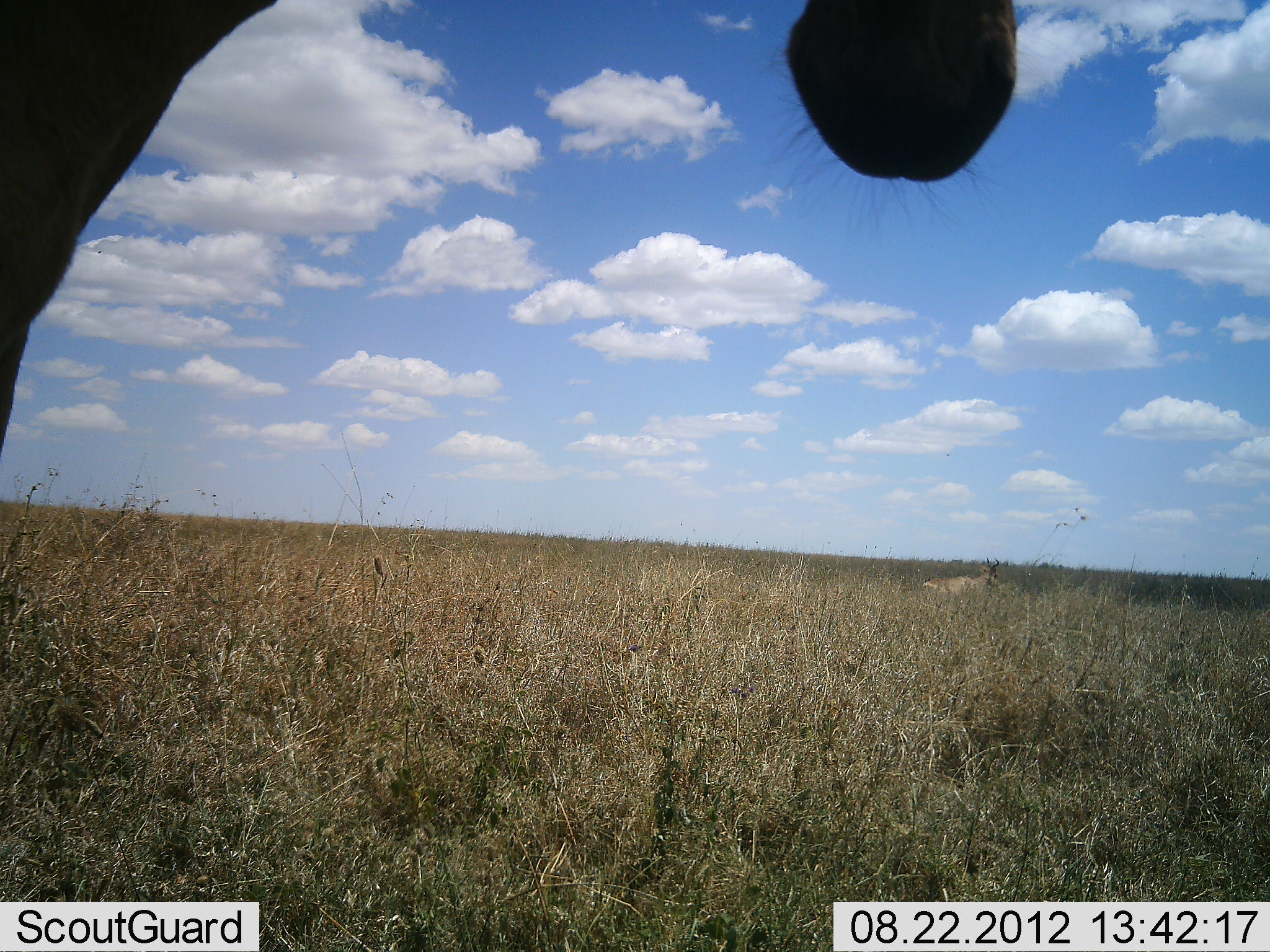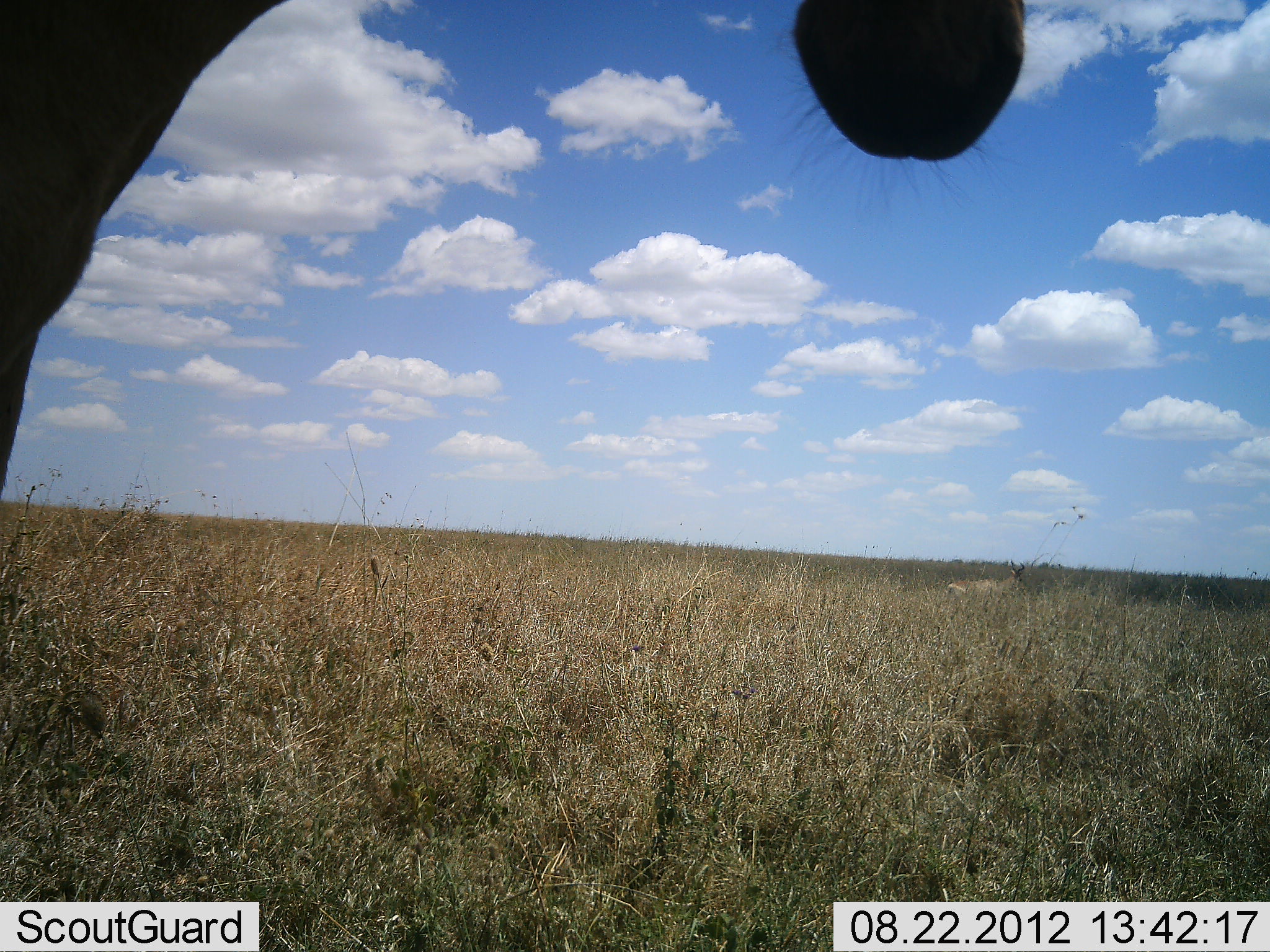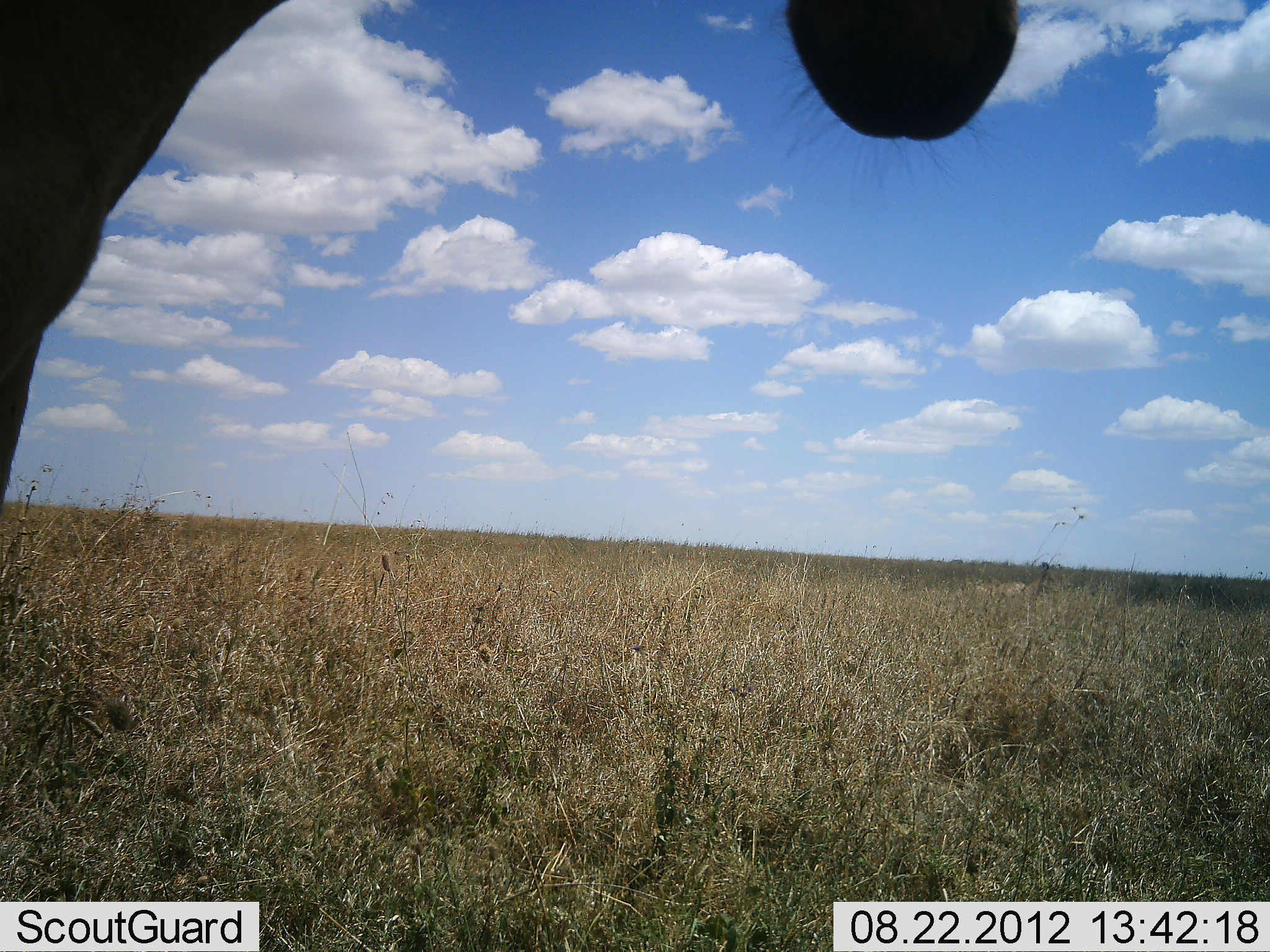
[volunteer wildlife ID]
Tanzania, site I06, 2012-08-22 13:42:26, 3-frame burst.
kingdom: Animalia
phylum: Chordata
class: Mammalia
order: Artiodactyla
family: Bovidae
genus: Alcelaphus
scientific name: Alcelaphus buselaphus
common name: hartebeest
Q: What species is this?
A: Hartebeest (Alcelaphus buselaphus).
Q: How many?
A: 2.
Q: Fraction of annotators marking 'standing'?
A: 100%.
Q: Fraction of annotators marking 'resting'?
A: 0%.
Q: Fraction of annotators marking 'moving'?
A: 50%.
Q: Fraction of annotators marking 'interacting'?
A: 0%.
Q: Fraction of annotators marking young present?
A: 0%.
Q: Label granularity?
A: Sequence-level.